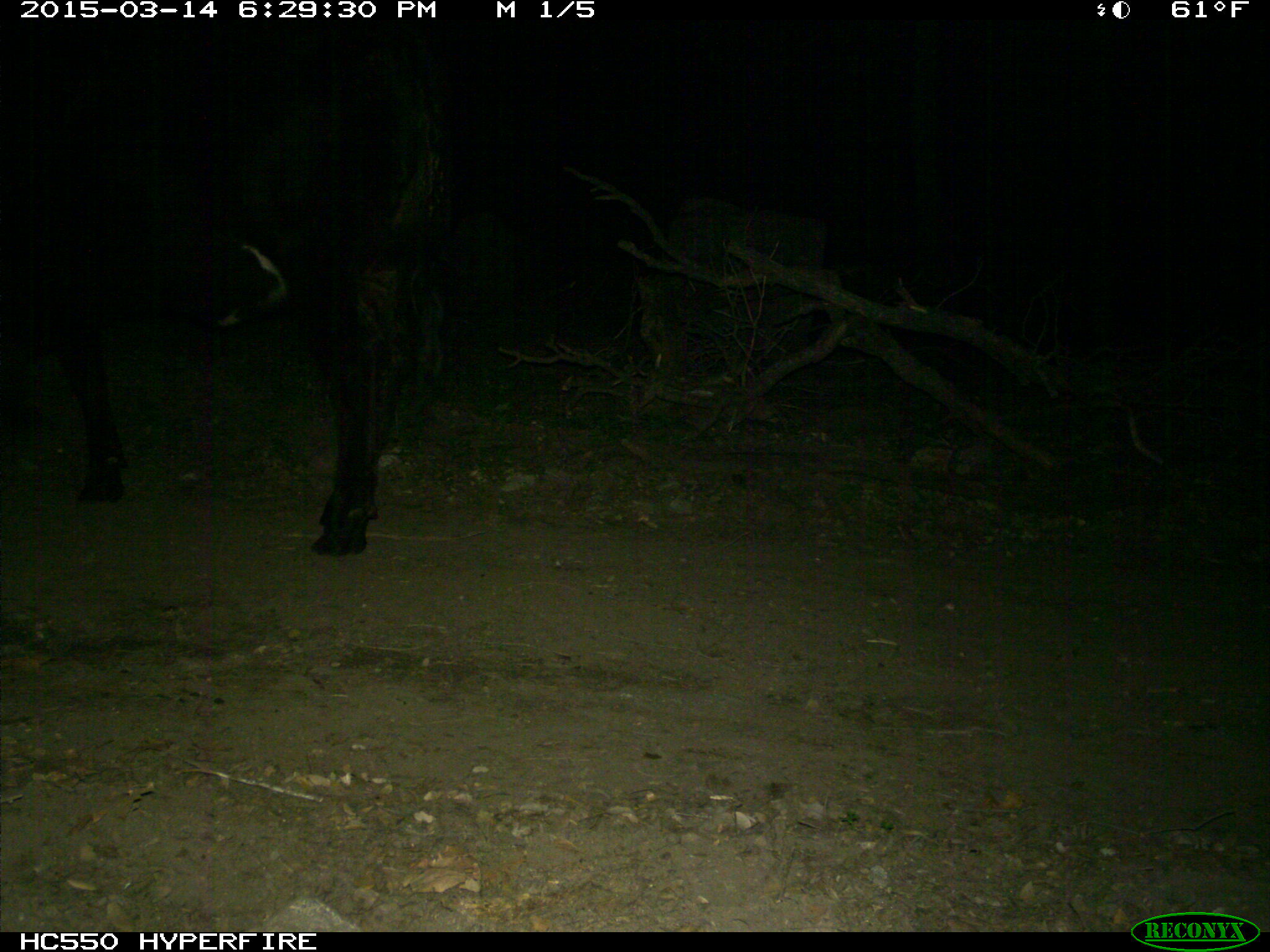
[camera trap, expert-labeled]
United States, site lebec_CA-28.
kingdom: Animalia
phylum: Chordata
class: Mammalia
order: Artiodactyla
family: Bovidae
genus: Bos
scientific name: Bos taurus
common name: domestic cow